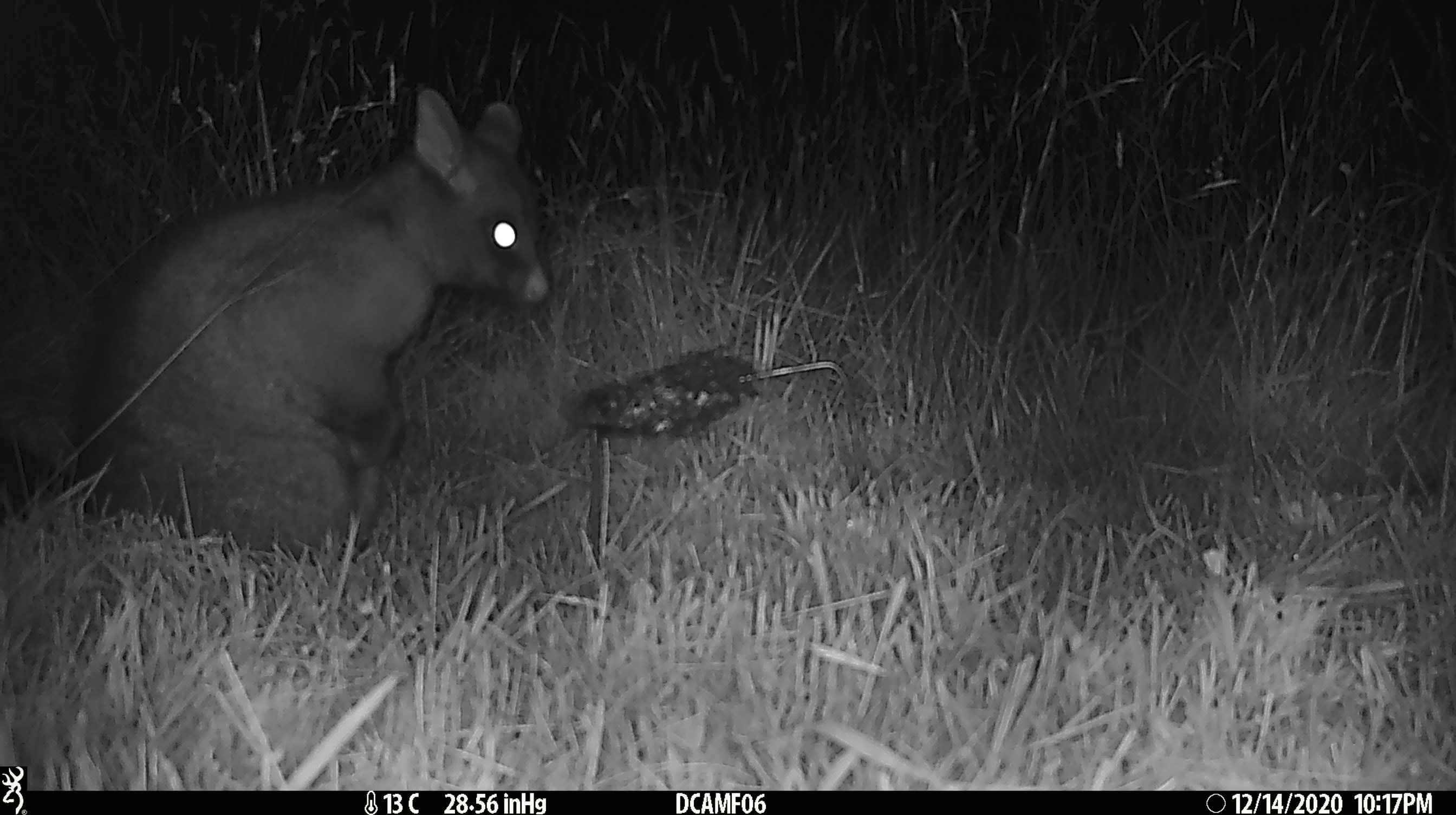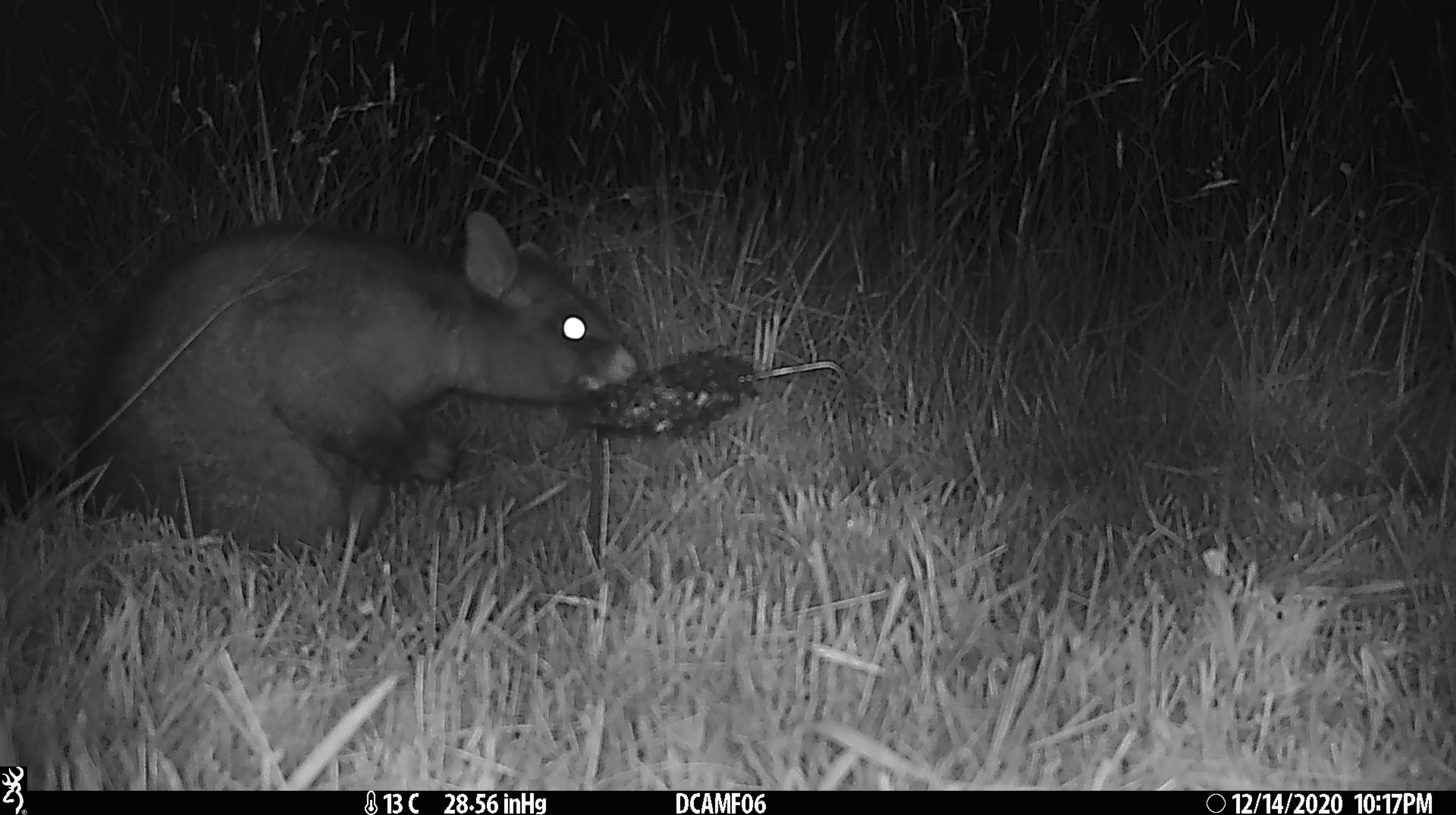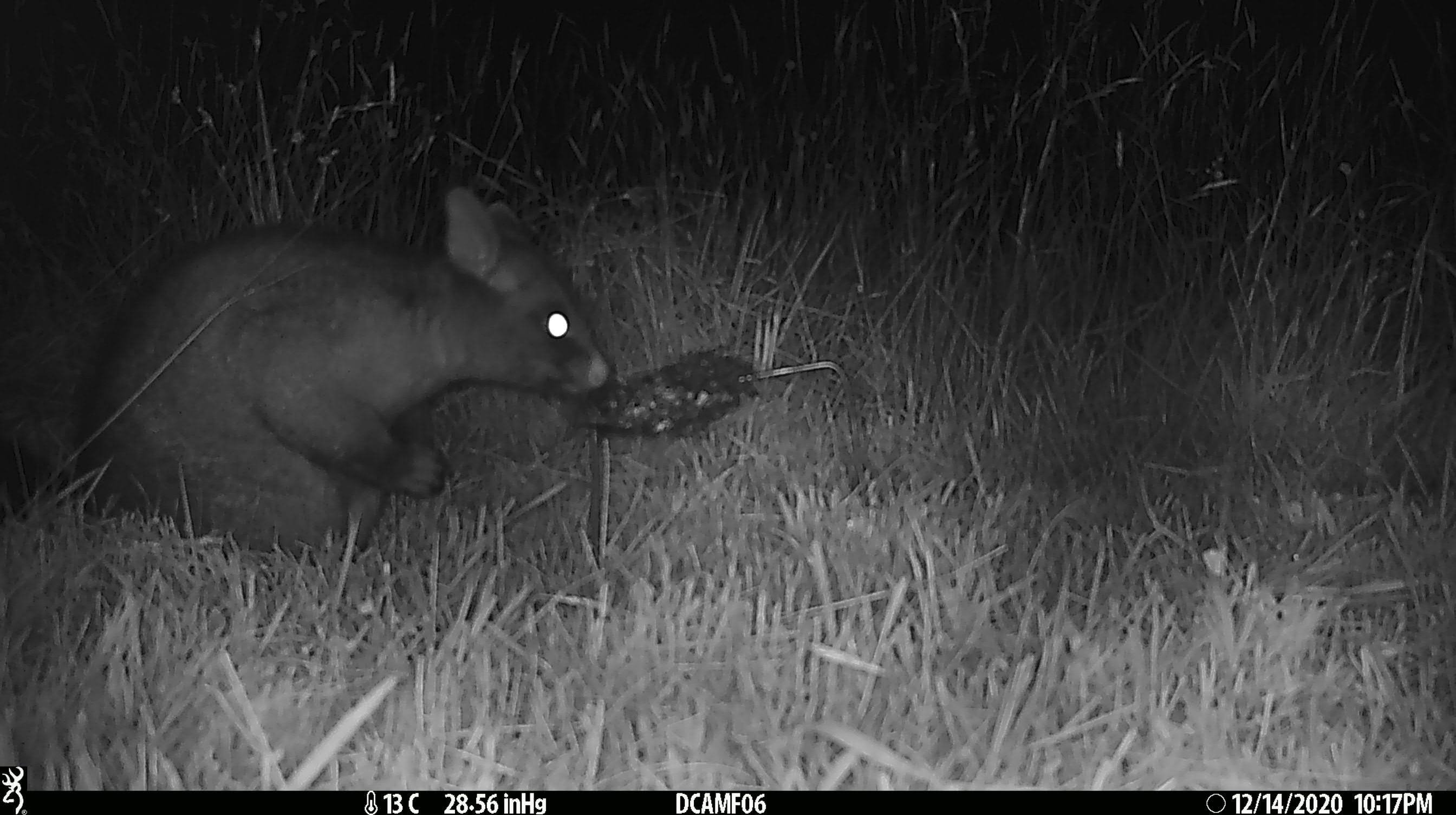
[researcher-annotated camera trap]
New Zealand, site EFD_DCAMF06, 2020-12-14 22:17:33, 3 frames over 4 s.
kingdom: Animalia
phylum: Chordata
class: Mammalia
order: Diprotodontia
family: Phalangeridae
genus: Trichosurus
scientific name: Trichosurus vulpecula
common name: common brushtail possum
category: possum